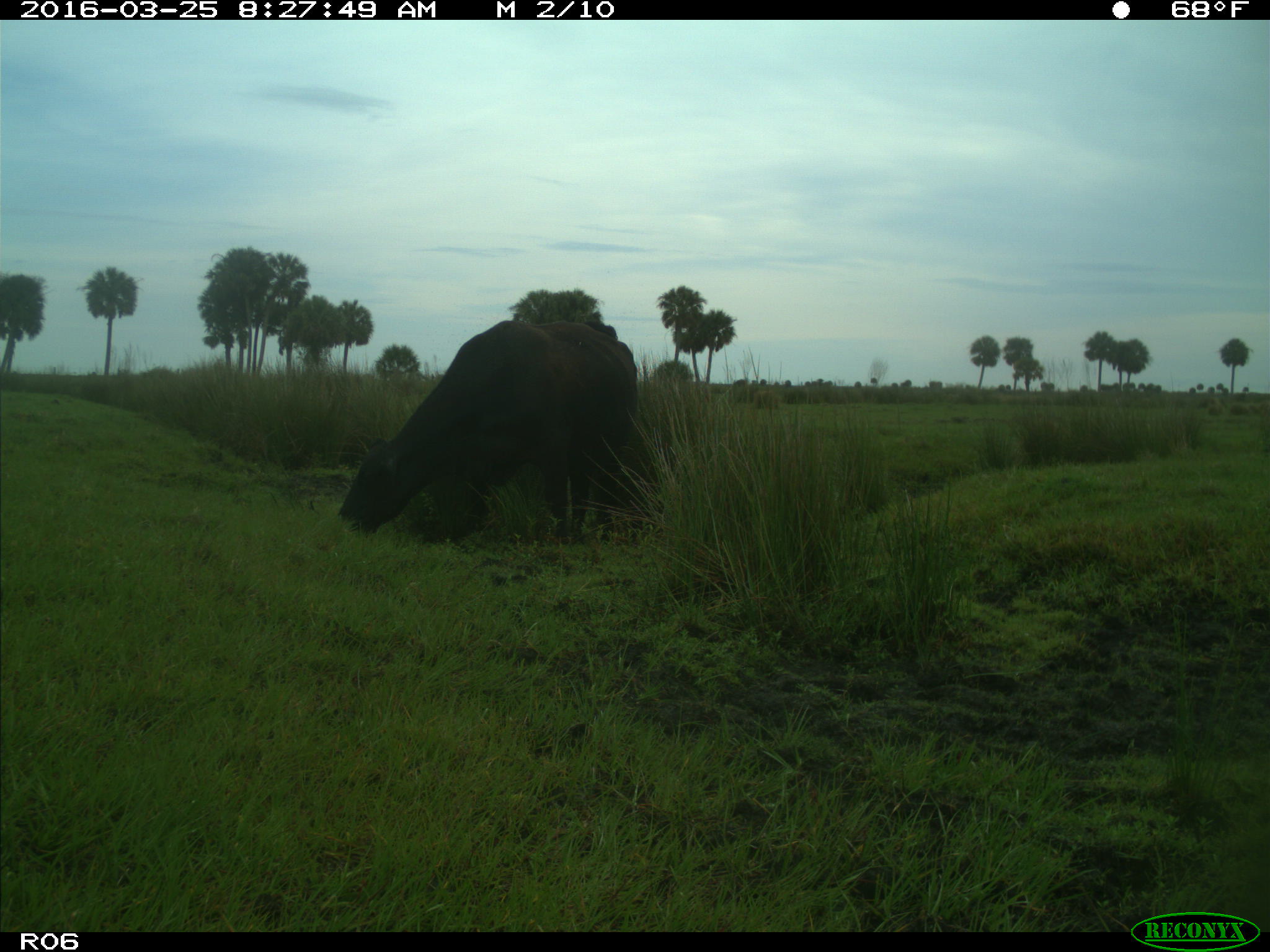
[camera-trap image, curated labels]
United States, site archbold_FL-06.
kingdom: Animalia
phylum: Chordata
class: Mammalia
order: Artiodactyla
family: Bovidae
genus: Bos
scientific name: Bos taurus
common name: domestic cow